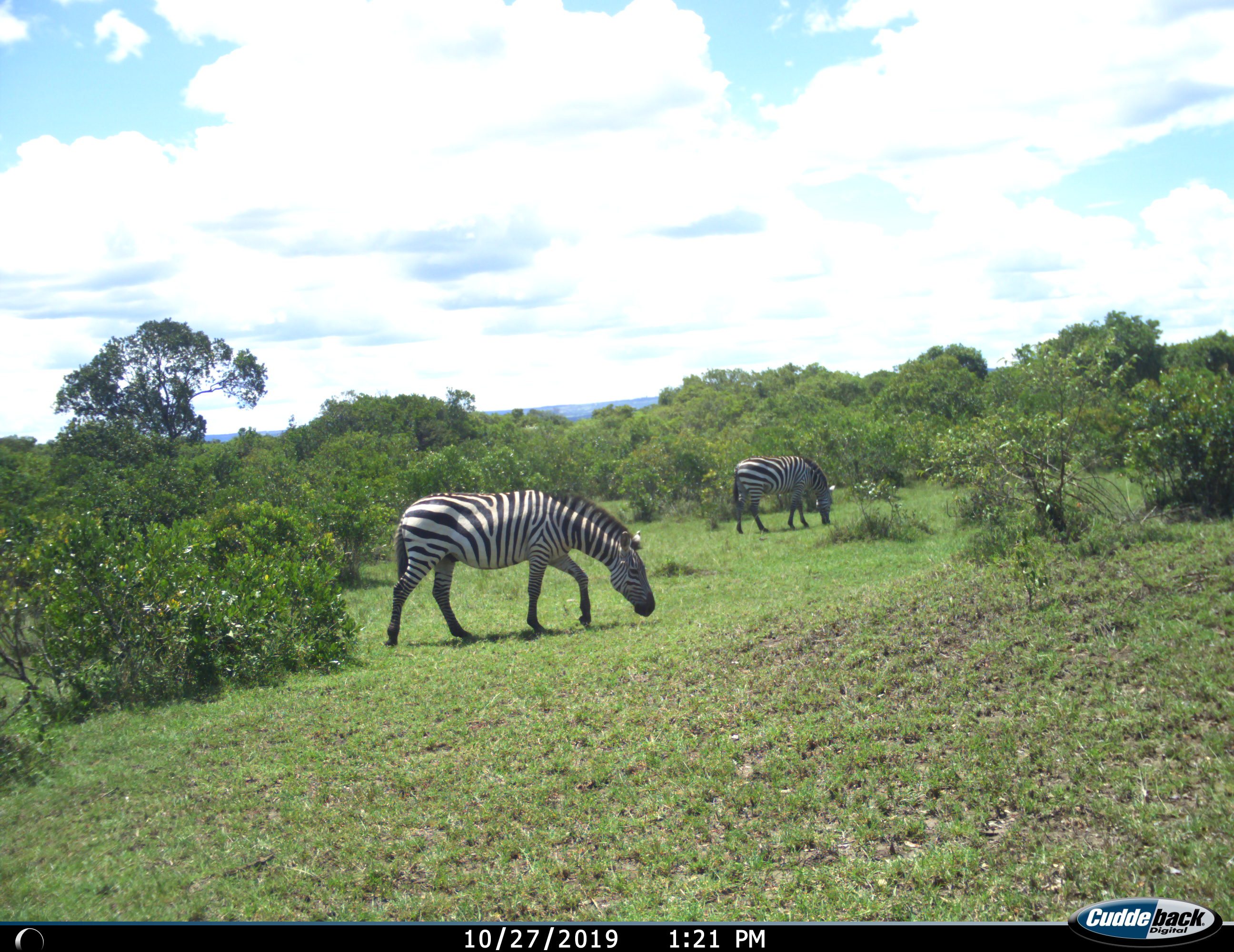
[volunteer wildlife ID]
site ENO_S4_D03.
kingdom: Animalia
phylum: Chordata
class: Mammalia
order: Perissodactyla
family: Equidae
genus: Equus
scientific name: Equus quagga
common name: plains zebra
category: zebraplains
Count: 2.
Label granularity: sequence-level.